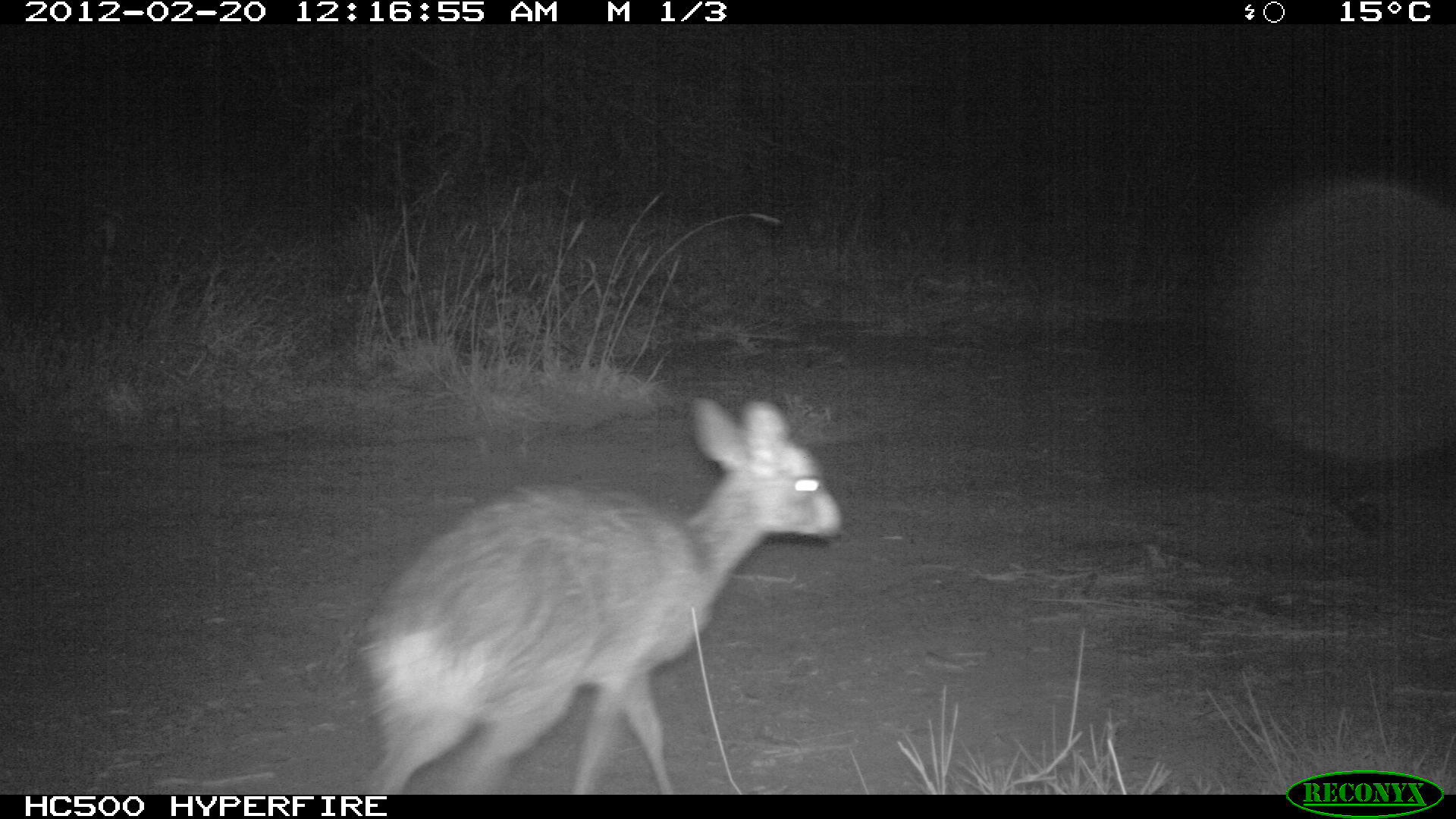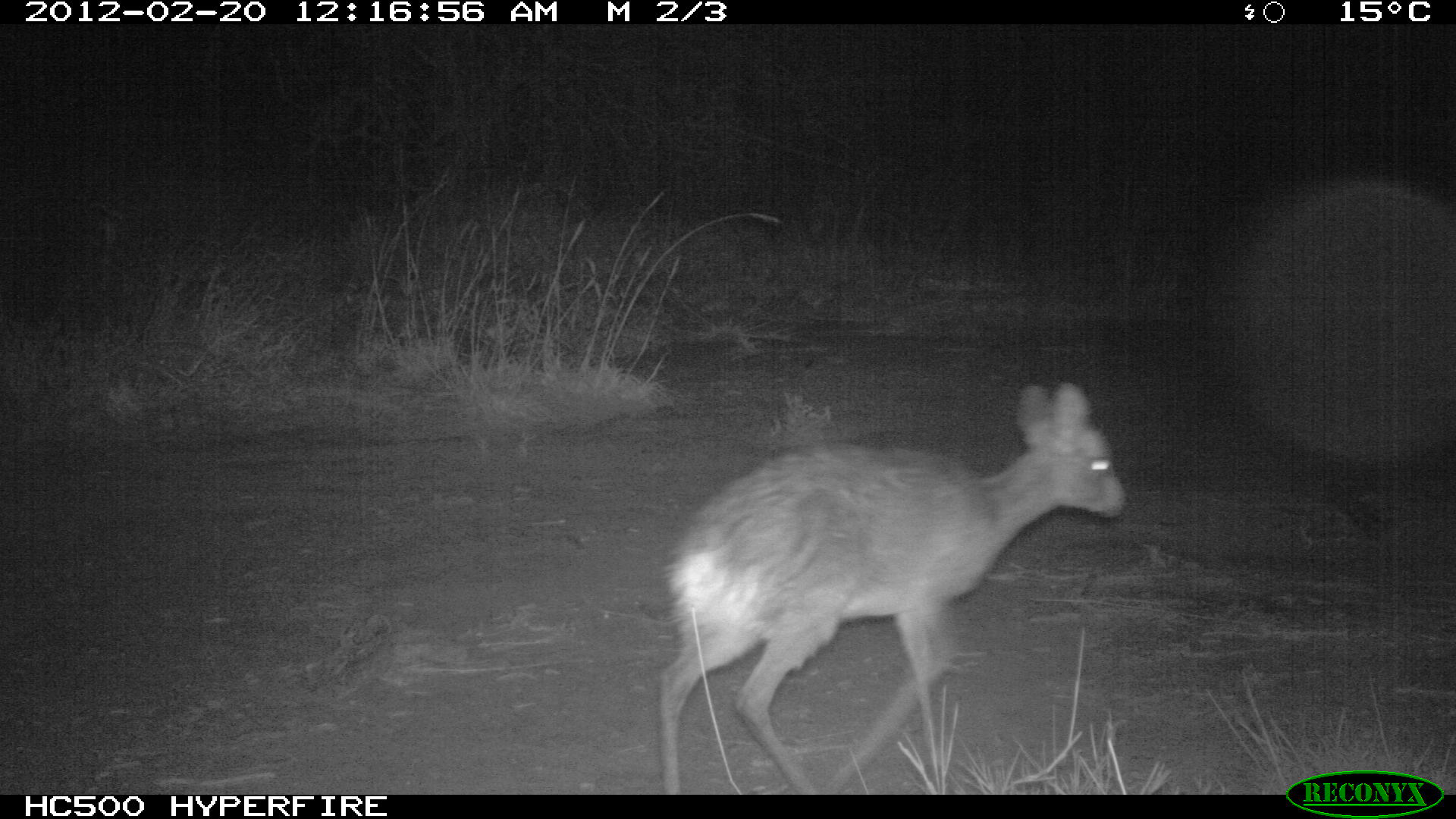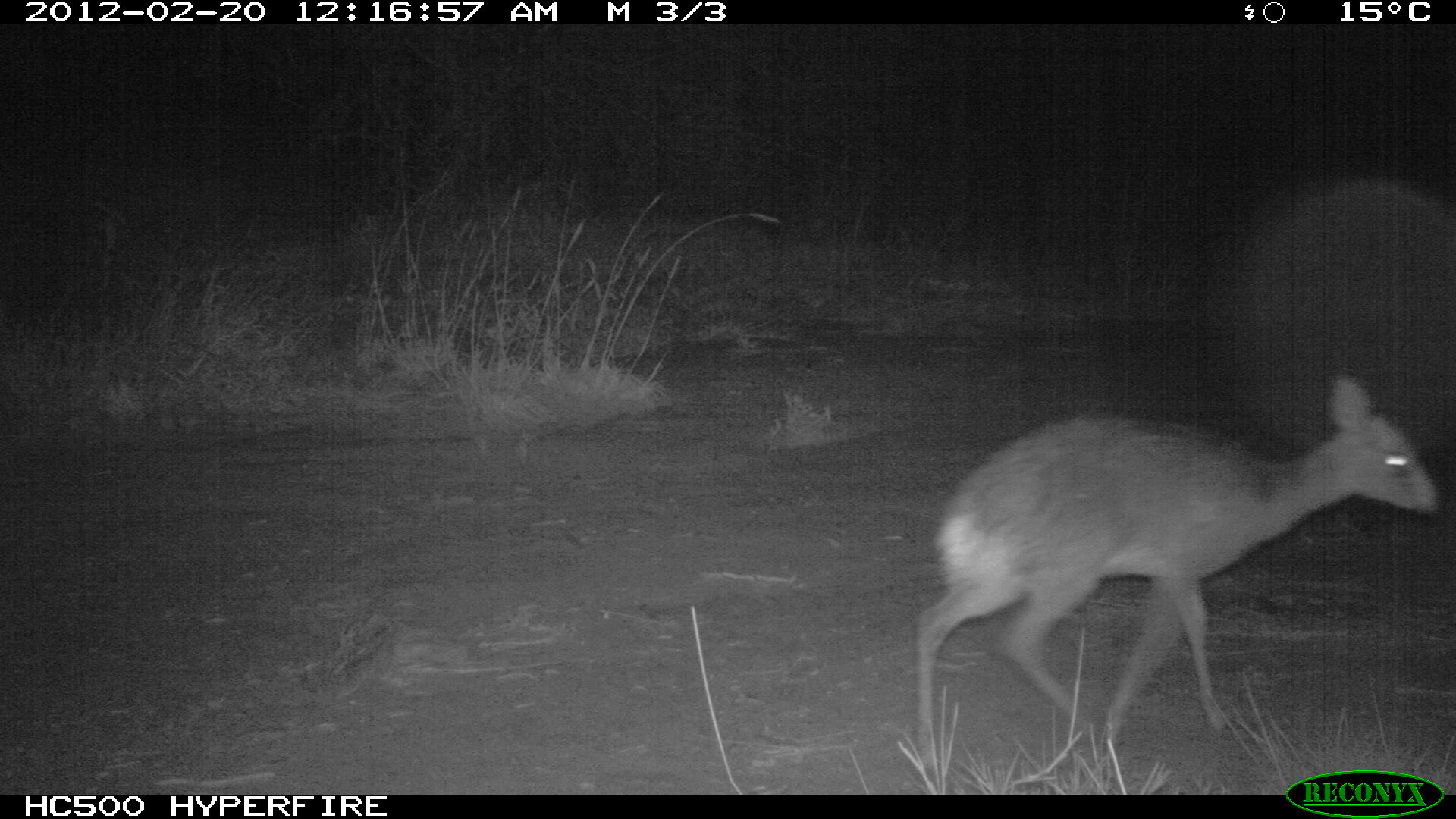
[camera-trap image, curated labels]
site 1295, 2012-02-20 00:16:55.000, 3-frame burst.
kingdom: Animalia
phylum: Chordata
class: Mammalia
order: Artiodactyla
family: Bovidae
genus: Madoqua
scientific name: Madoqua guentheri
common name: günther's dik-dik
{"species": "Madoqua guentheri (günther's dik-dik)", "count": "1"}